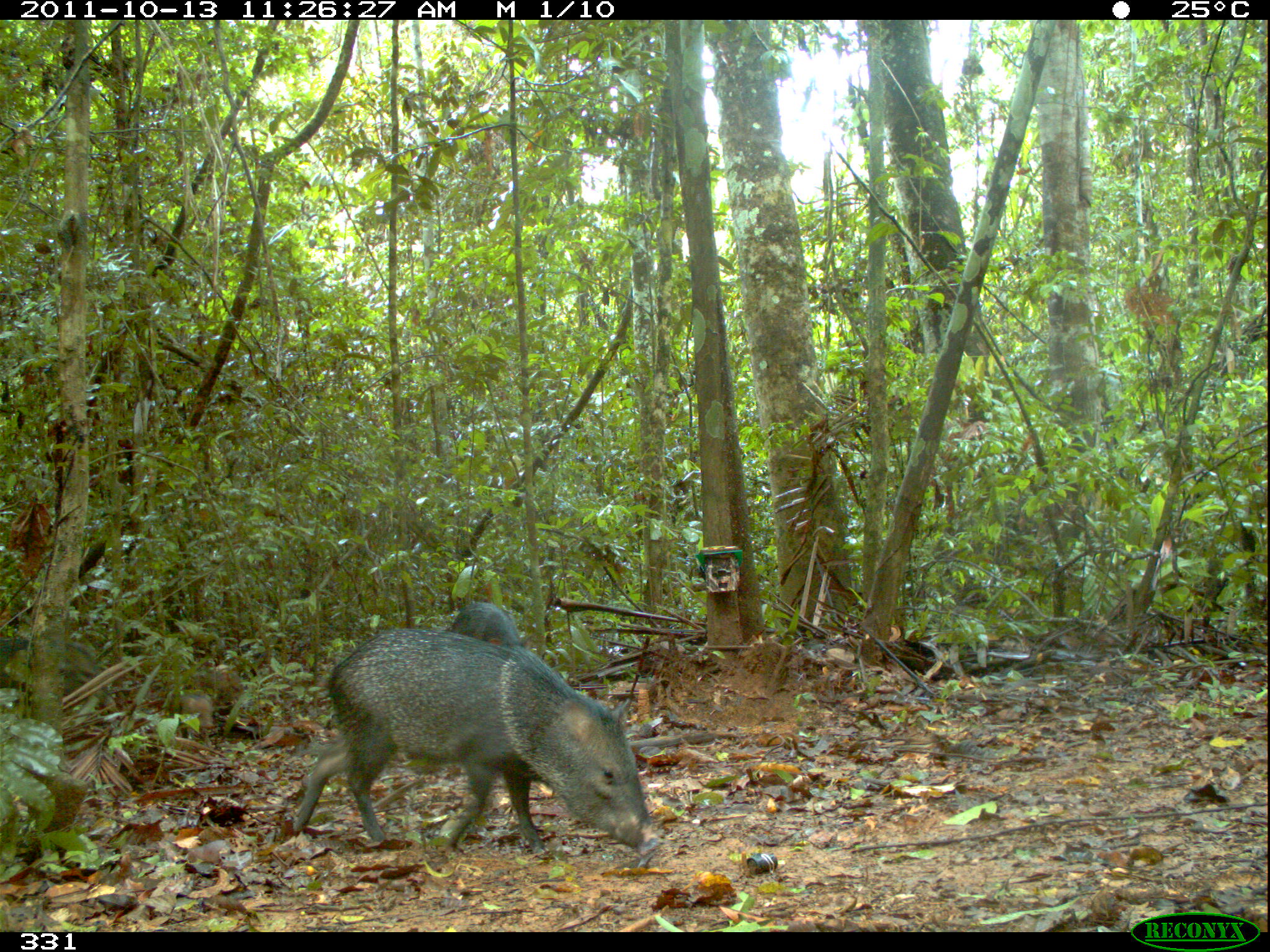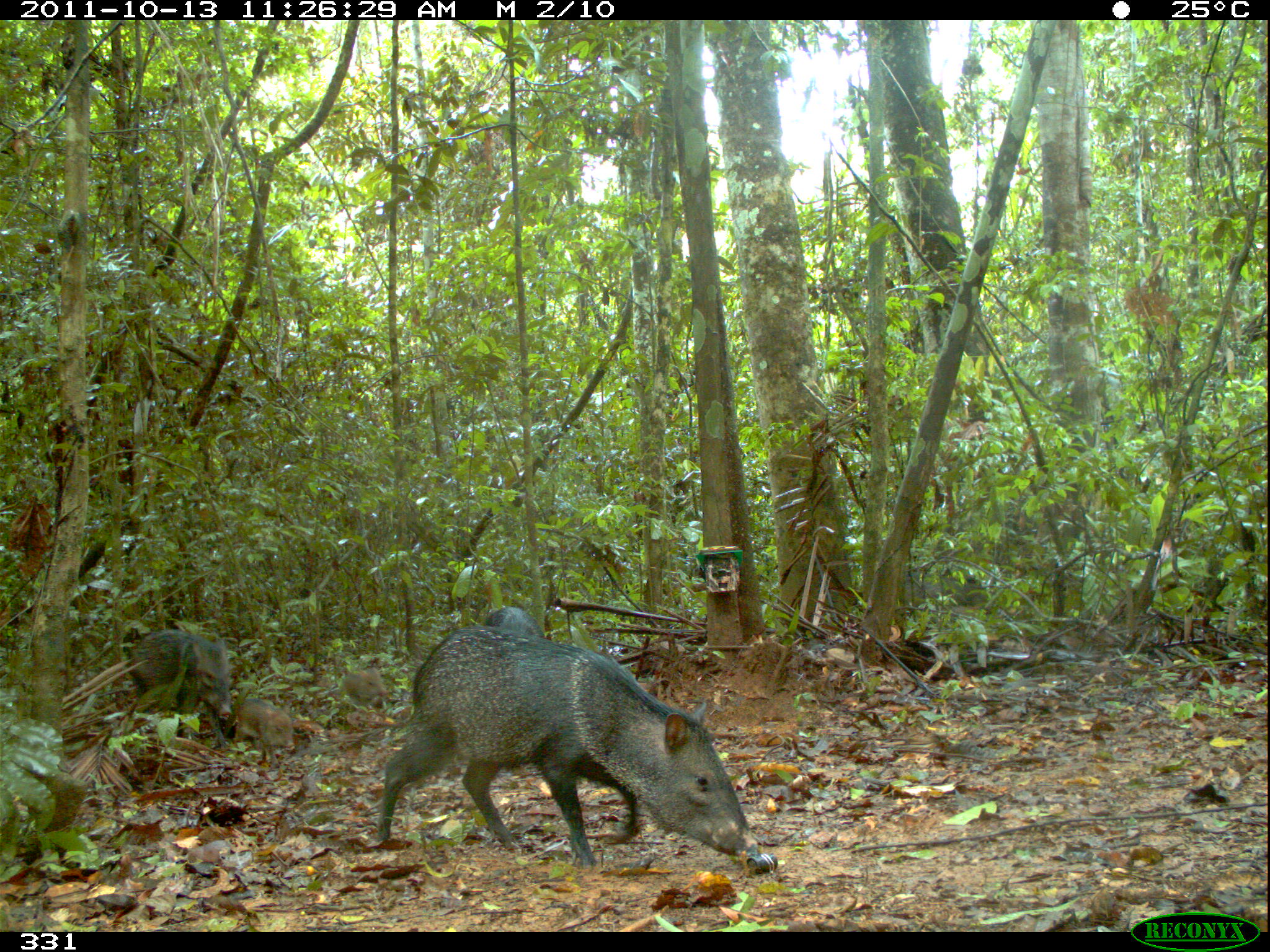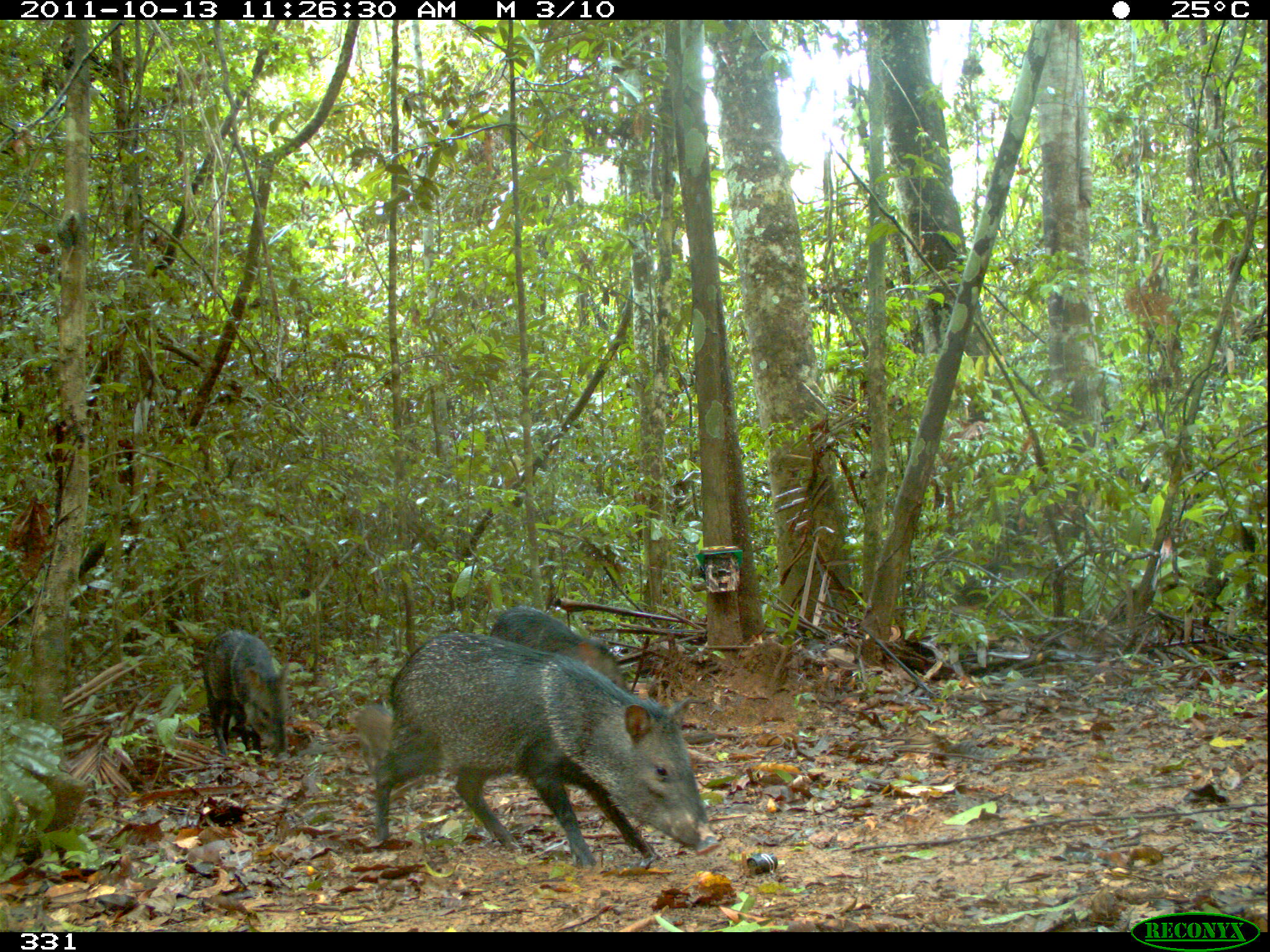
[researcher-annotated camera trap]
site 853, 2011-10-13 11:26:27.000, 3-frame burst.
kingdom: Animalia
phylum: Chordata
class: Mammalia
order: Artiodactyla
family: Tayassuidae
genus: Pecari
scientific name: Pecari tajacu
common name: collared peccary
Pecari tajacu (collared peccary).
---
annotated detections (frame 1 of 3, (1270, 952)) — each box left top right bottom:
pecari tajacu: 293 627 661 858; 0 633 114 710; 445 602 526 648; 174 690 217 743; 197 666 250 702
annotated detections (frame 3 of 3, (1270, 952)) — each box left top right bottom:
pecari tajacu: 373 632 719 867; 204 629 290 761; 490 604 622 690